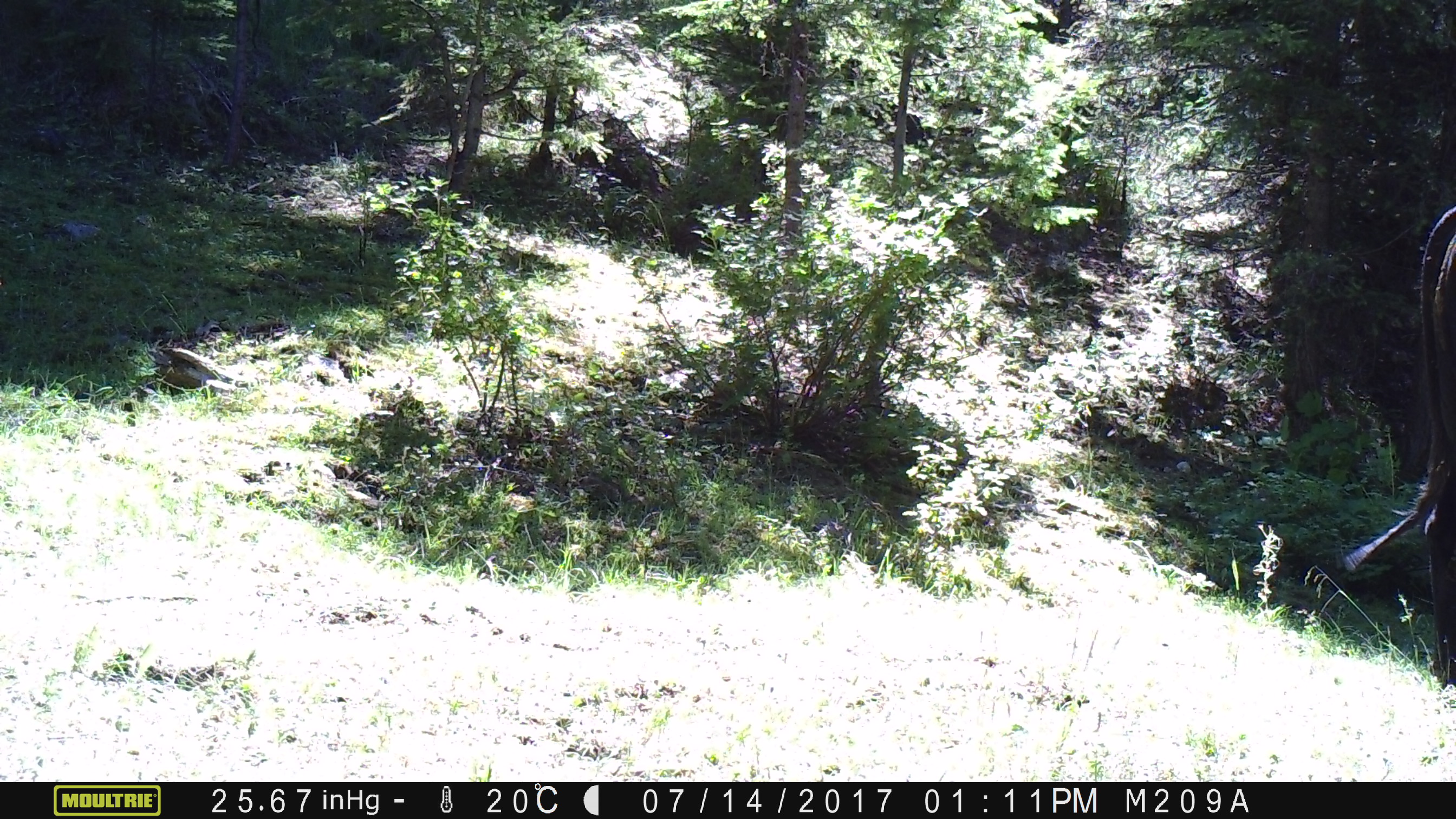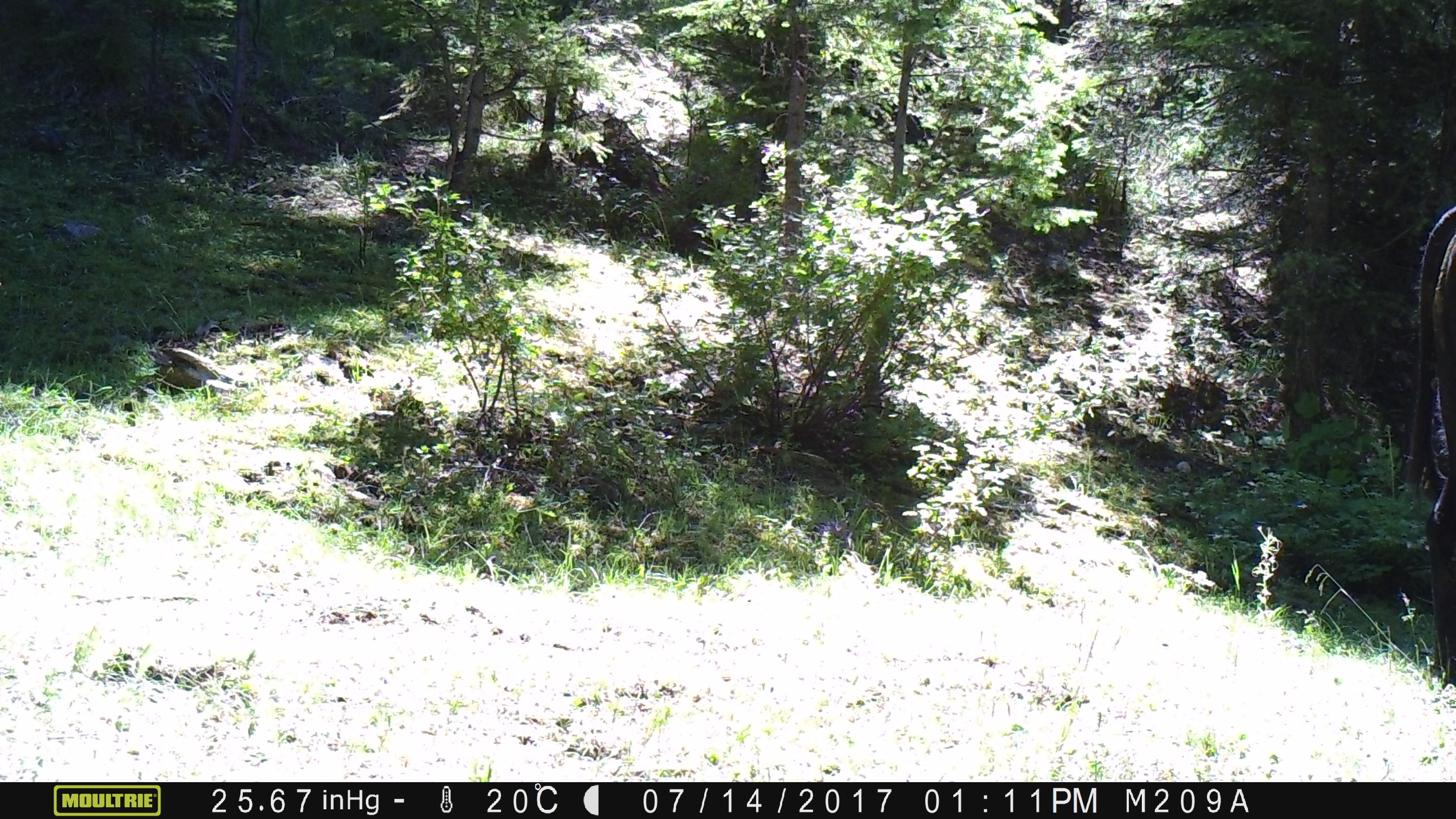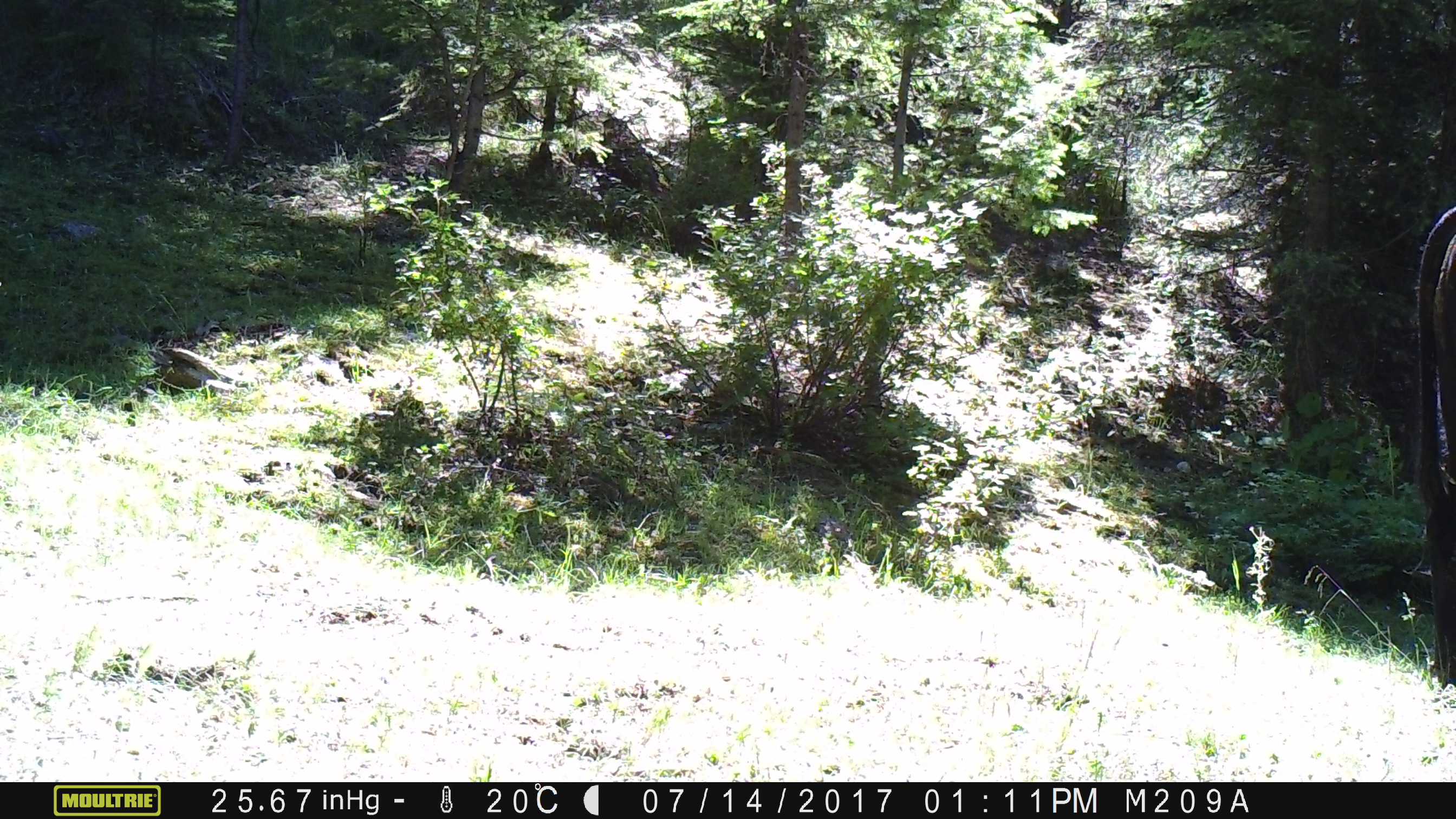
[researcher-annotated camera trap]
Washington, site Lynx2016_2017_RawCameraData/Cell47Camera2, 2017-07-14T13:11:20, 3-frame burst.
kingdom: Animalia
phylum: Chordata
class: Mammalia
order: Artiodactyla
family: Bovidae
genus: Bos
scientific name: Bos taurus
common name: domestic cattle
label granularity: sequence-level